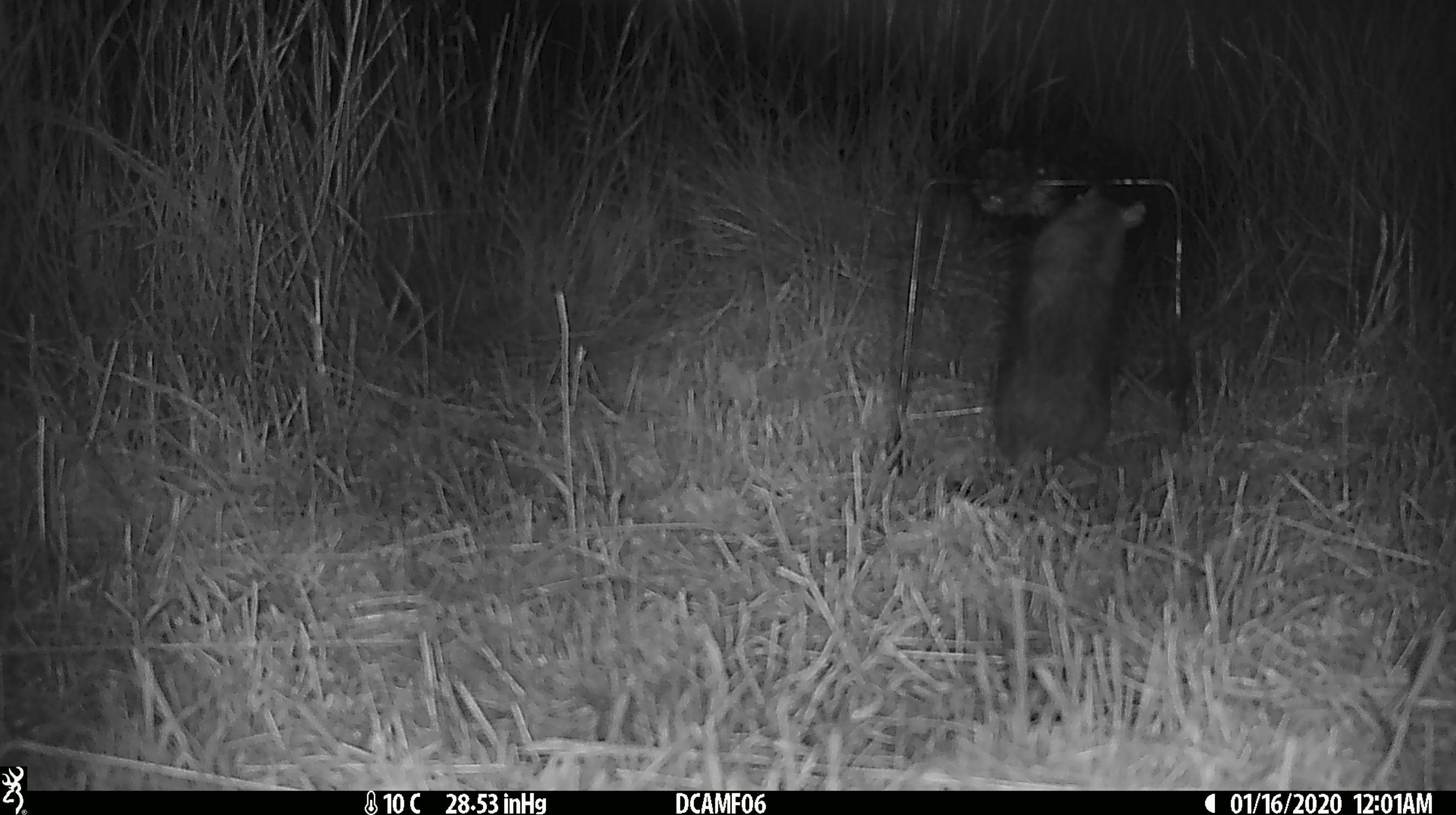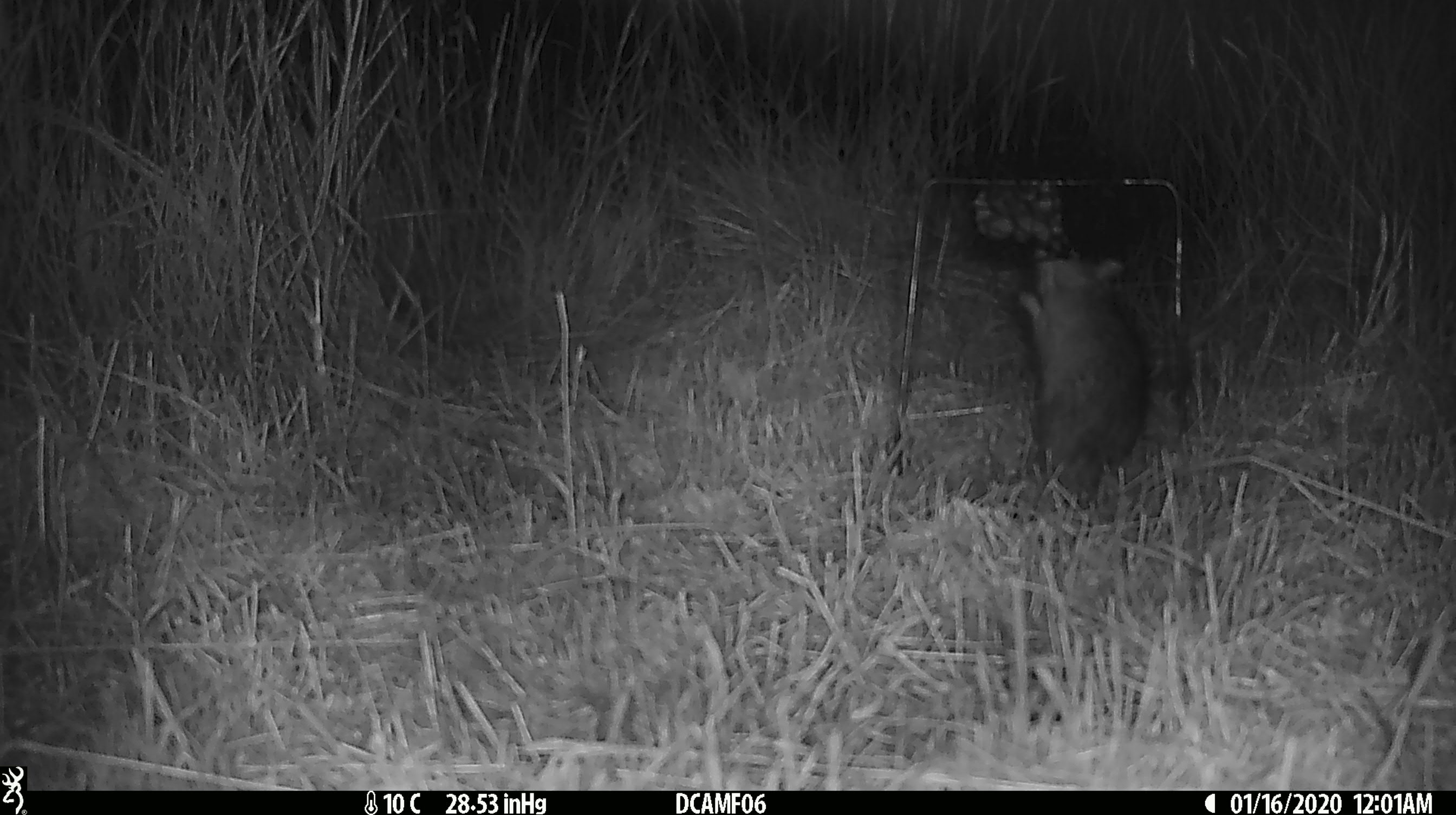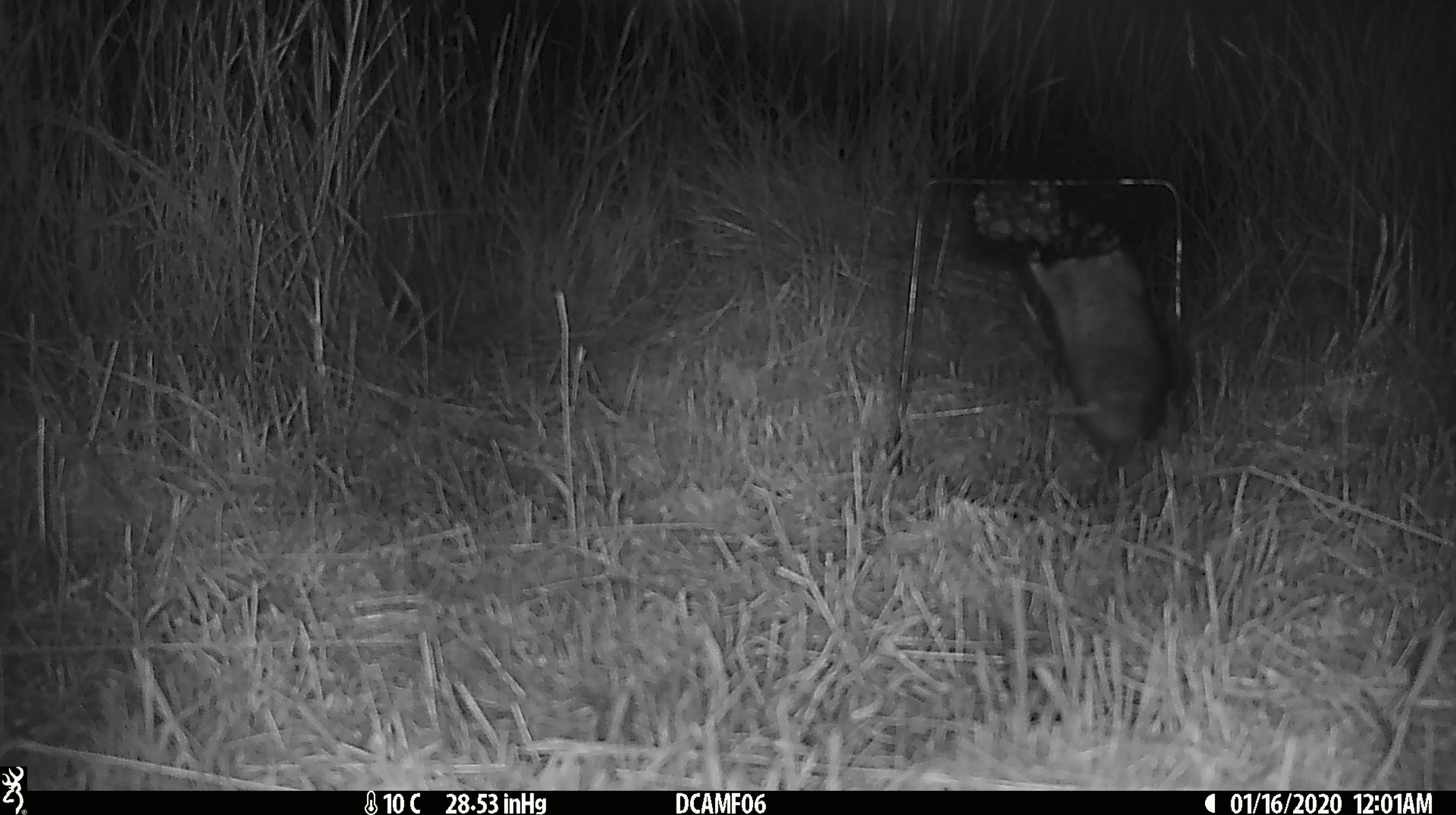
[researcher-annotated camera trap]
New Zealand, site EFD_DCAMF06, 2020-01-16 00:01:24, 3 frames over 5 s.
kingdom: Animalia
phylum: Chordata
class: Mammalia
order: Rodentia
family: Muridae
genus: Rattus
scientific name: Rattus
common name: rat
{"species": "rat (Rattus)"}